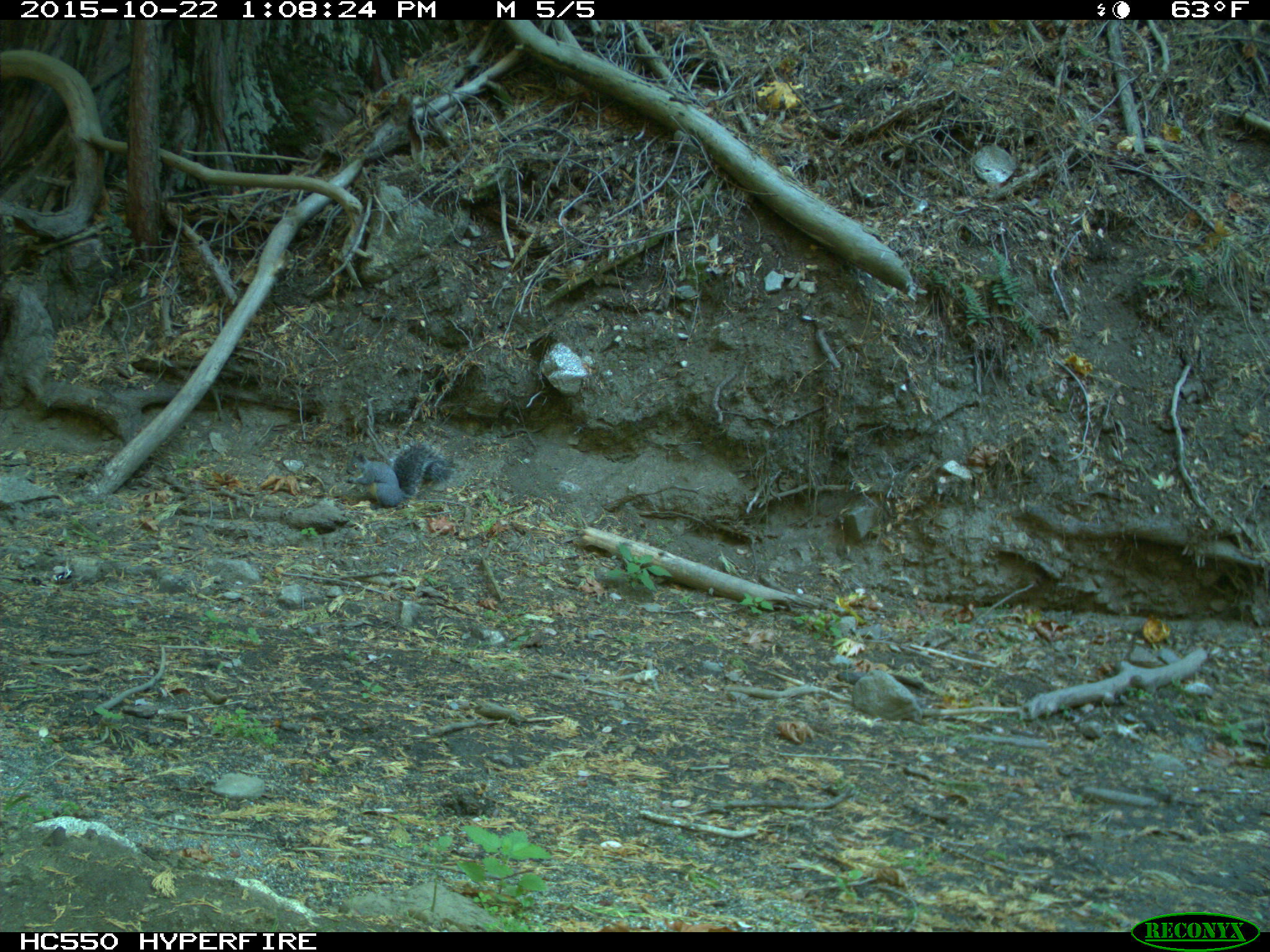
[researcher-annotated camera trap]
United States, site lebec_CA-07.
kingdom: Animalia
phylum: Chordata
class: Mammalia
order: Rodentia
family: Sciuridae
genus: Sciurus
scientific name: Sciurus carolinensis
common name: eastern gray squirrel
Sciurus carolinensis (eastern gray squirrel).